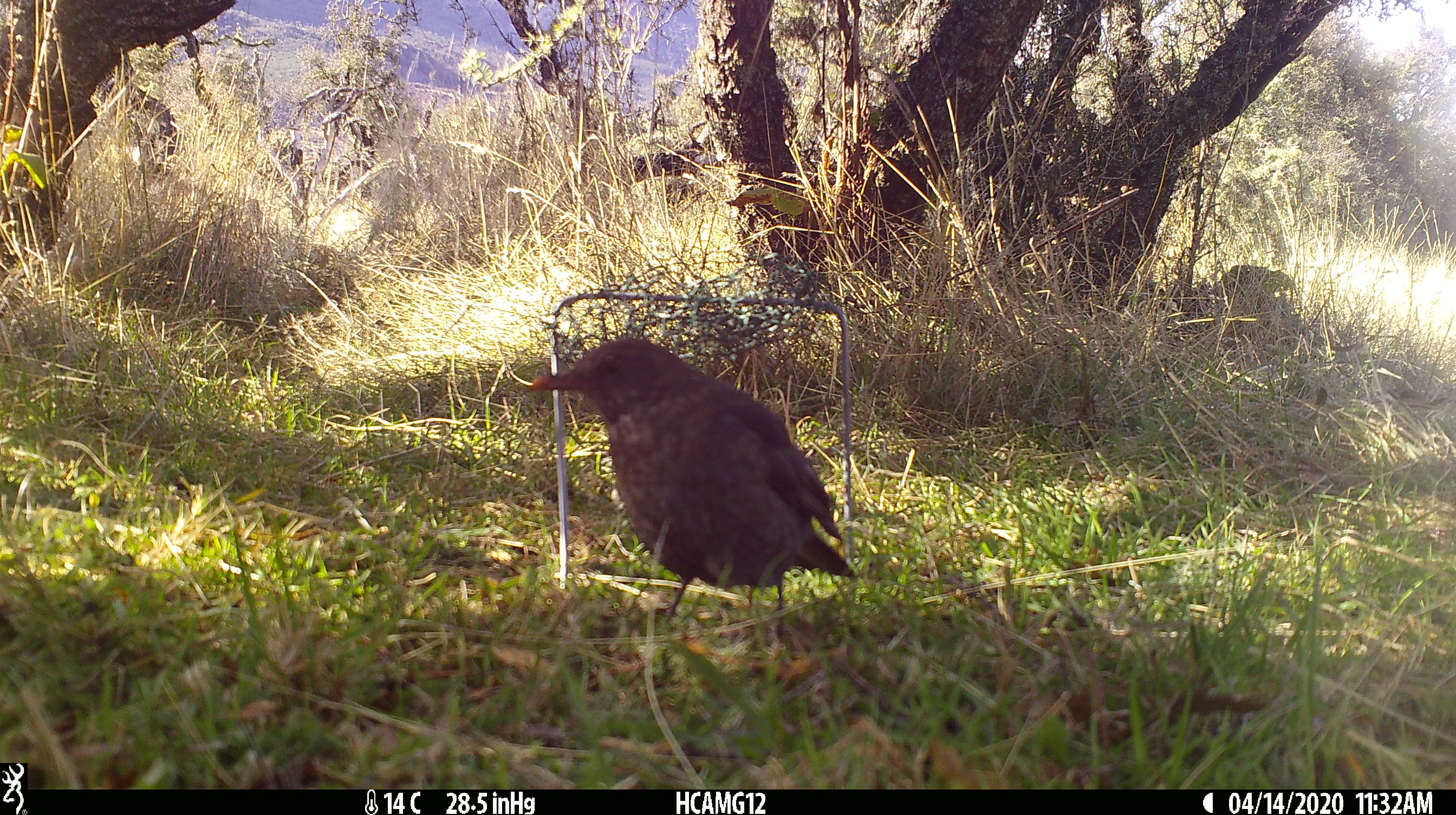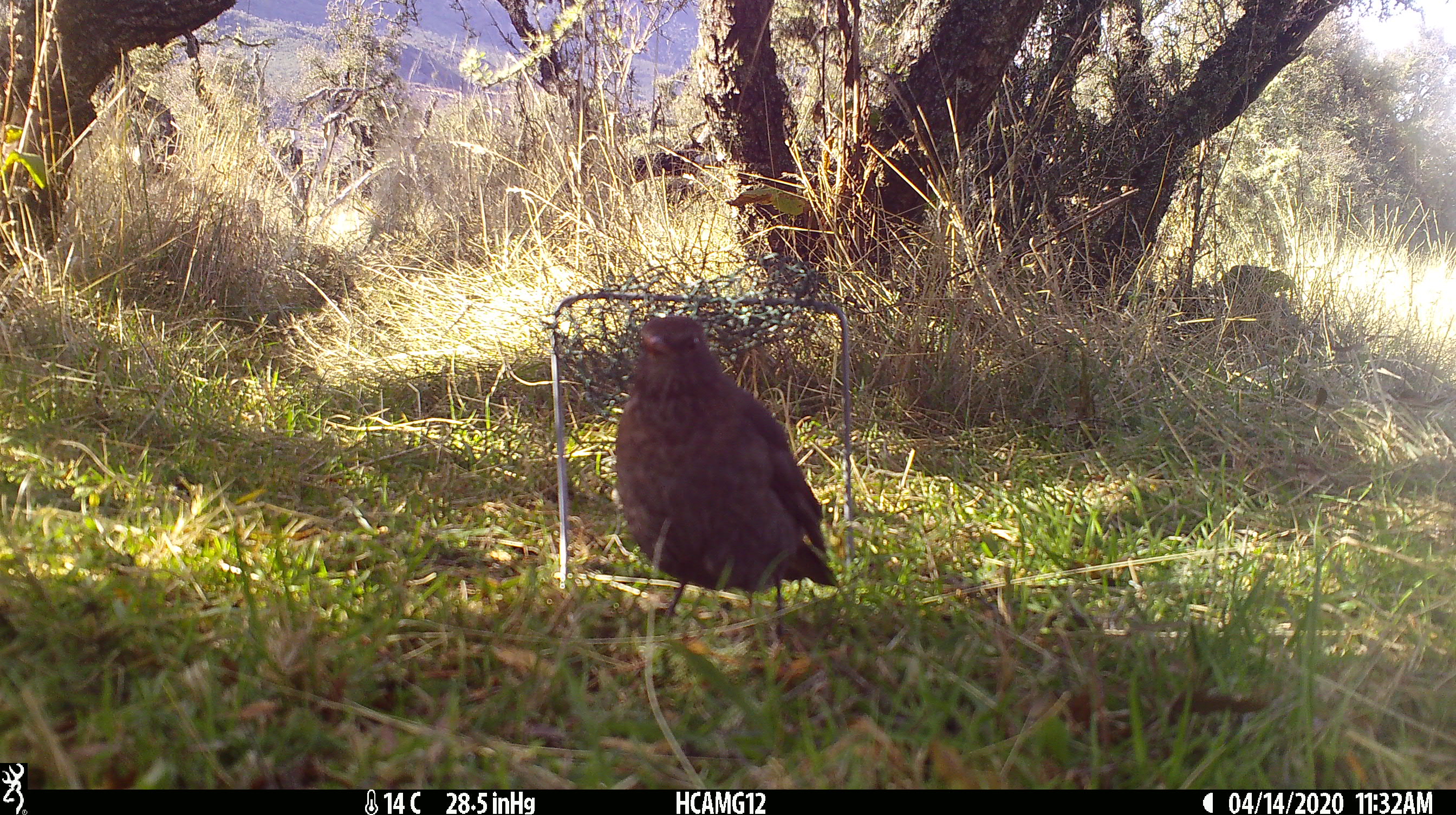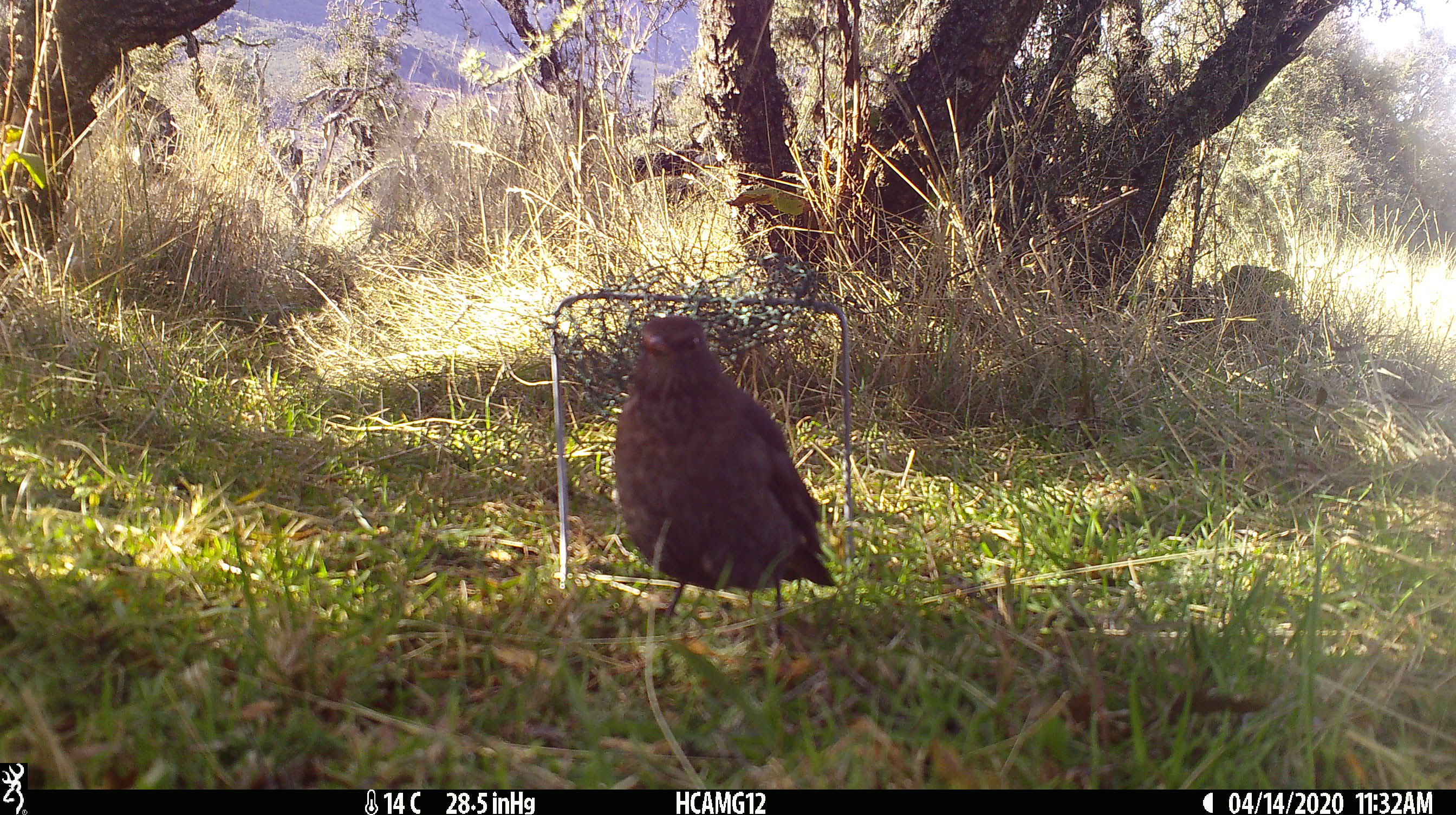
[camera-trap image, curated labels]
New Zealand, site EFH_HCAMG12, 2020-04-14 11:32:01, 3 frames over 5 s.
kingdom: Animalia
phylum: Chordata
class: Aves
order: Passeriformes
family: Turdidae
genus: Turdus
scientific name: Turdus merula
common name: eurasian blackbird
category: blackbird